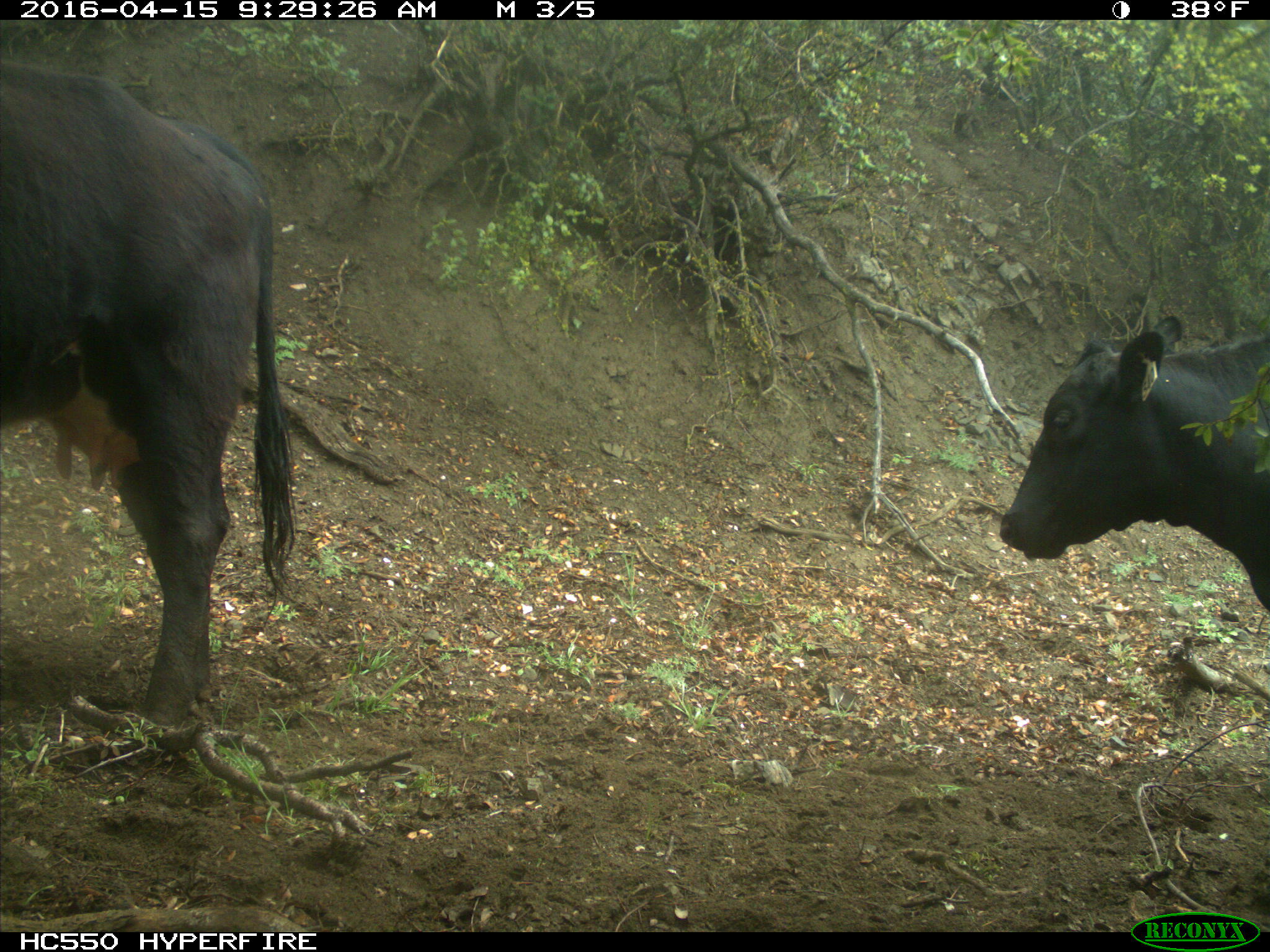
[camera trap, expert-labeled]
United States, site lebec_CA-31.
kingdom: Animalia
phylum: Chordata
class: Mammalia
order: Artiodactyla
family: Bovidae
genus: Bos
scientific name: Bos taurus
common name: domestic cow